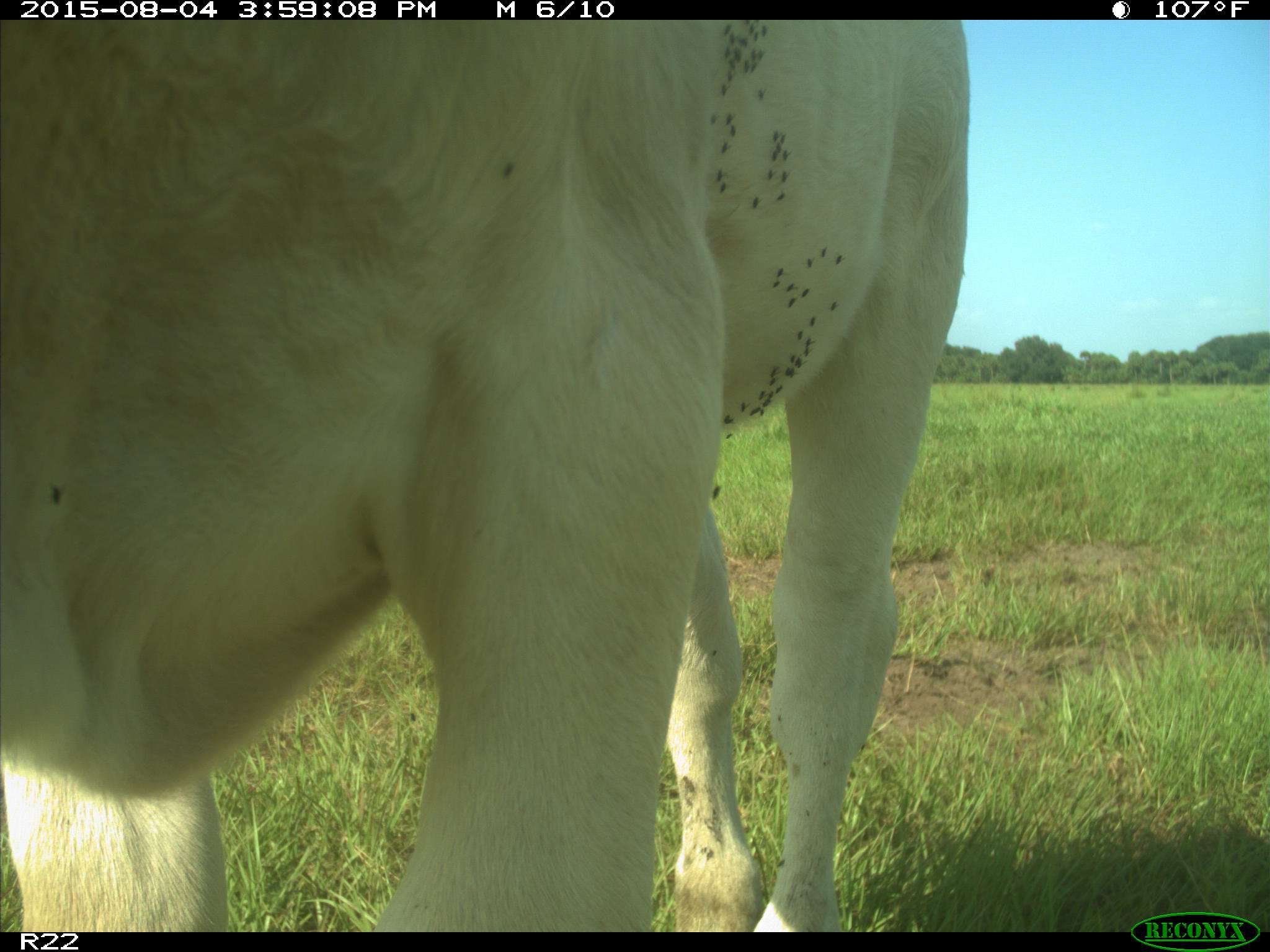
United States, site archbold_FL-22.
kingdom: Animalia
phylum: Chordata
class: Mammalia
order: Artiodactyla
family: Bovidae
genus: Bos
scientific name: Bos taurus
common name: domestic cow